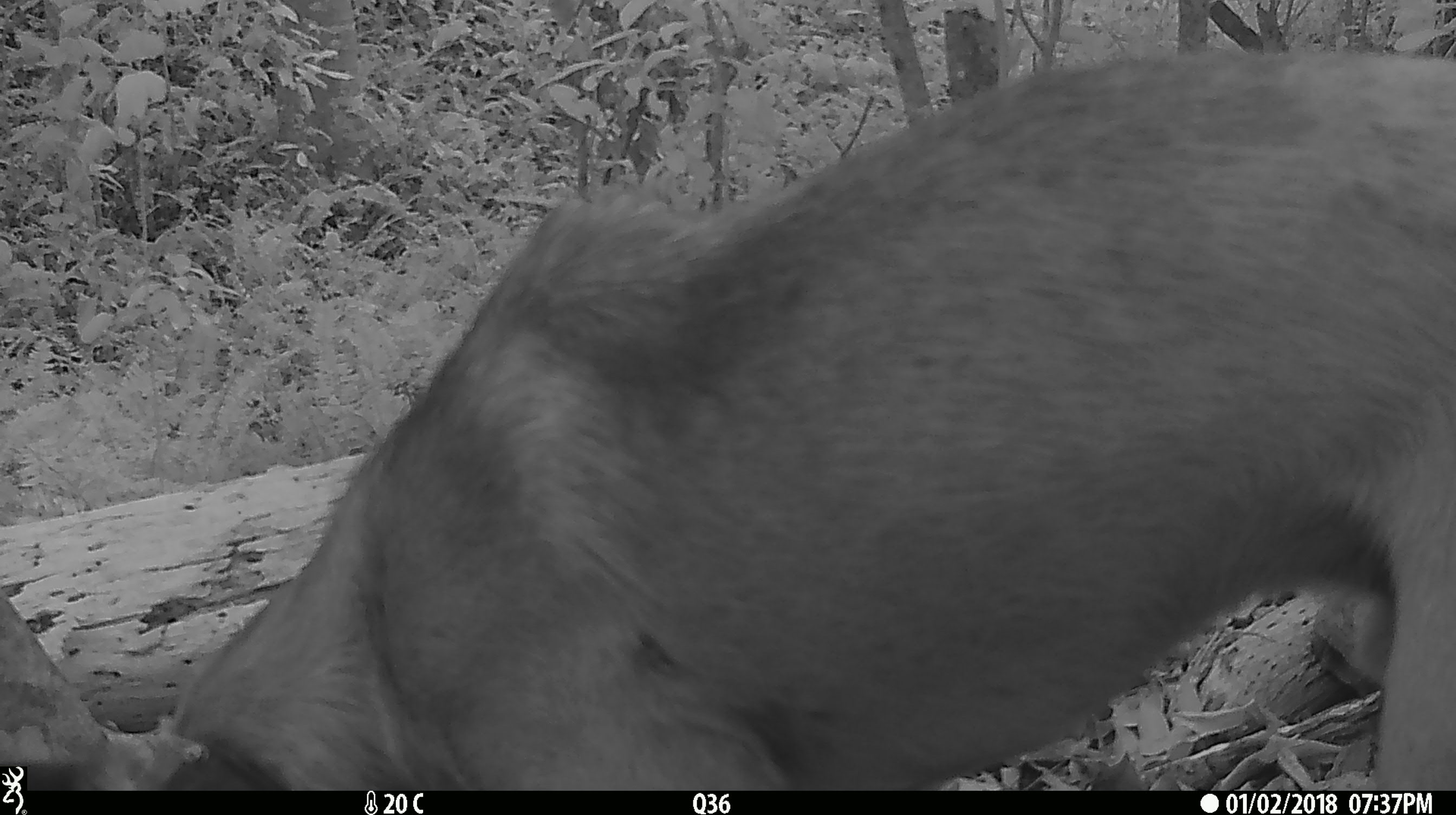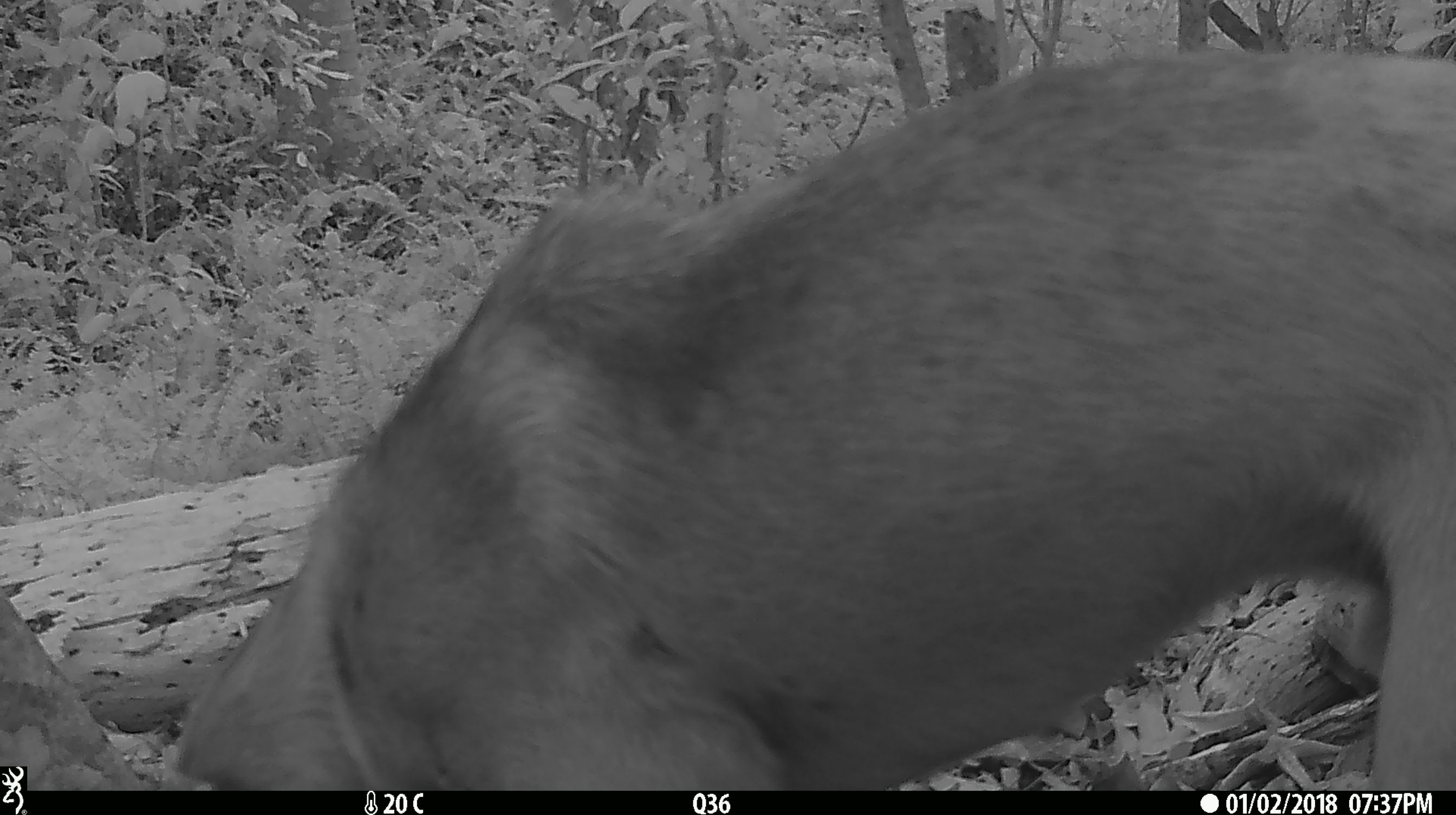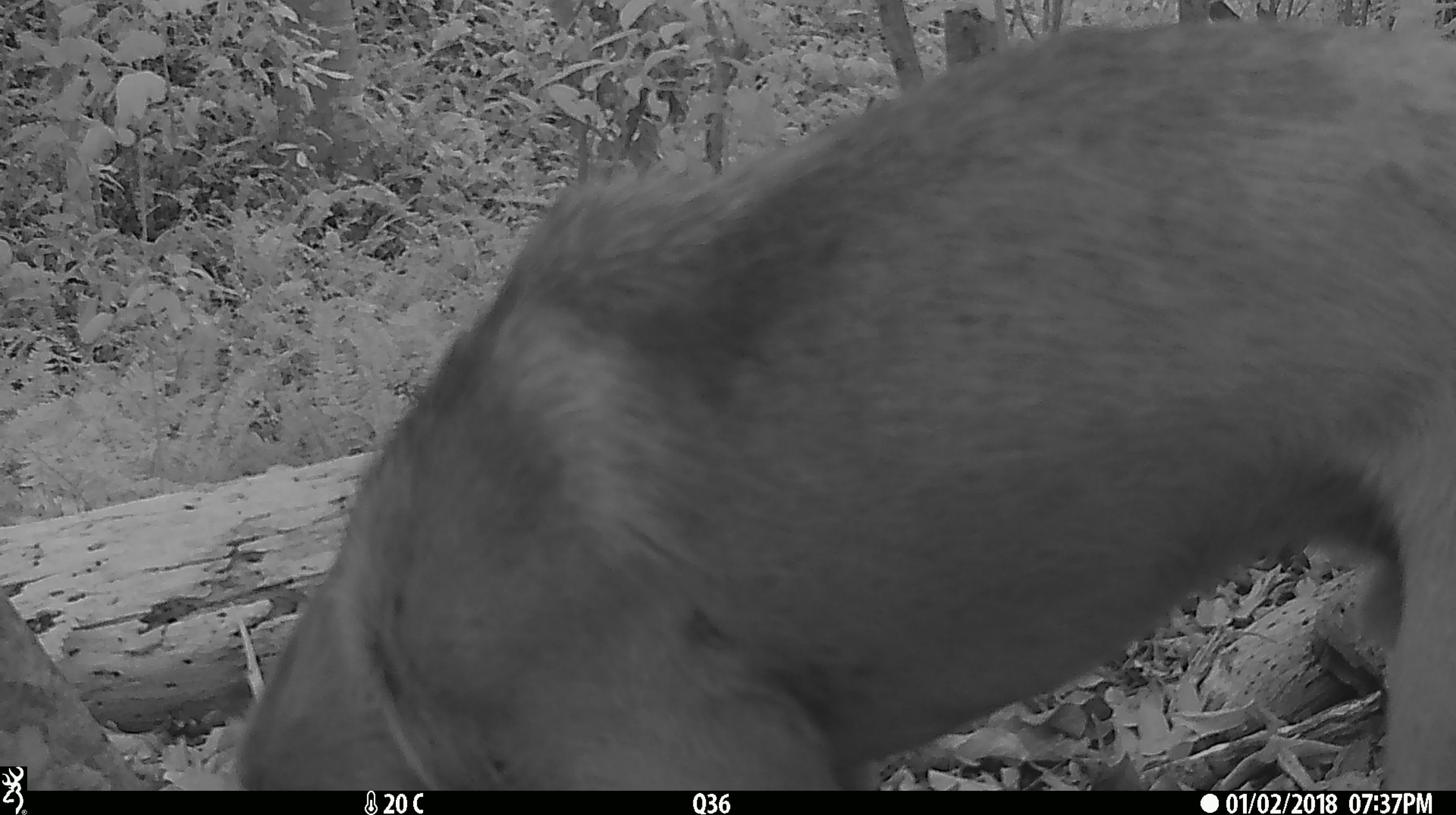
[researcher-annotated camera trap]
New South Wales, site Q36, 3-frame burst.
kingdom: Animalia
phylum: Chordata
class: Mammalia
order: Carnivora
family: Canidae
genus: Canis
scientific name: Canis familiaris dingo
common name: dingo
Dingo (Canis familiaris dingo).